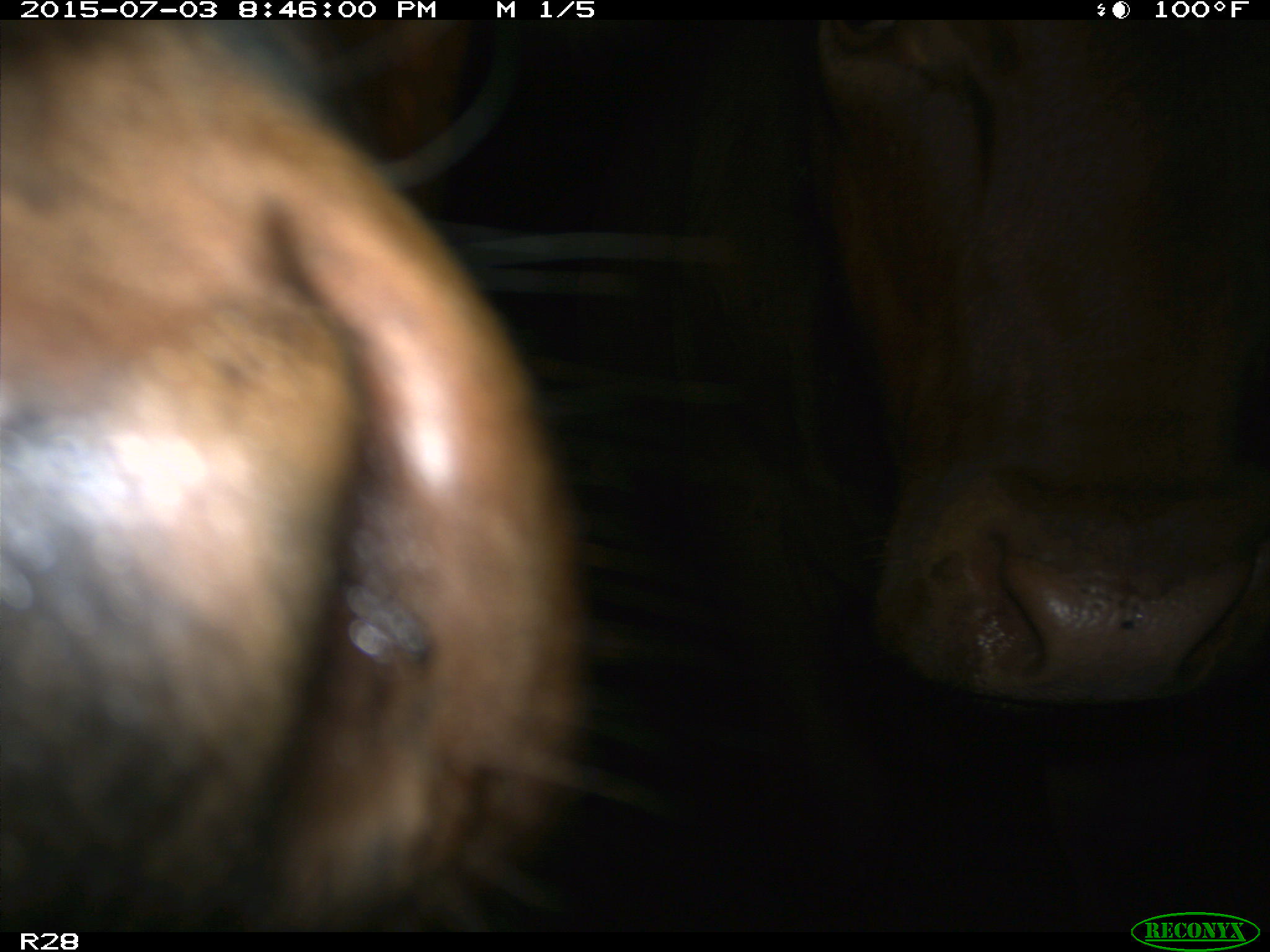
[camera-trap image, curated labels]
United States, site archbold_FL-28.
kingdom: Animalia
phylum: Chordata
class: Mammalia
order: Artiodactyla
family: Bovidae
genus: Bos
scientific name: Bos taurus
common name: domestic cow